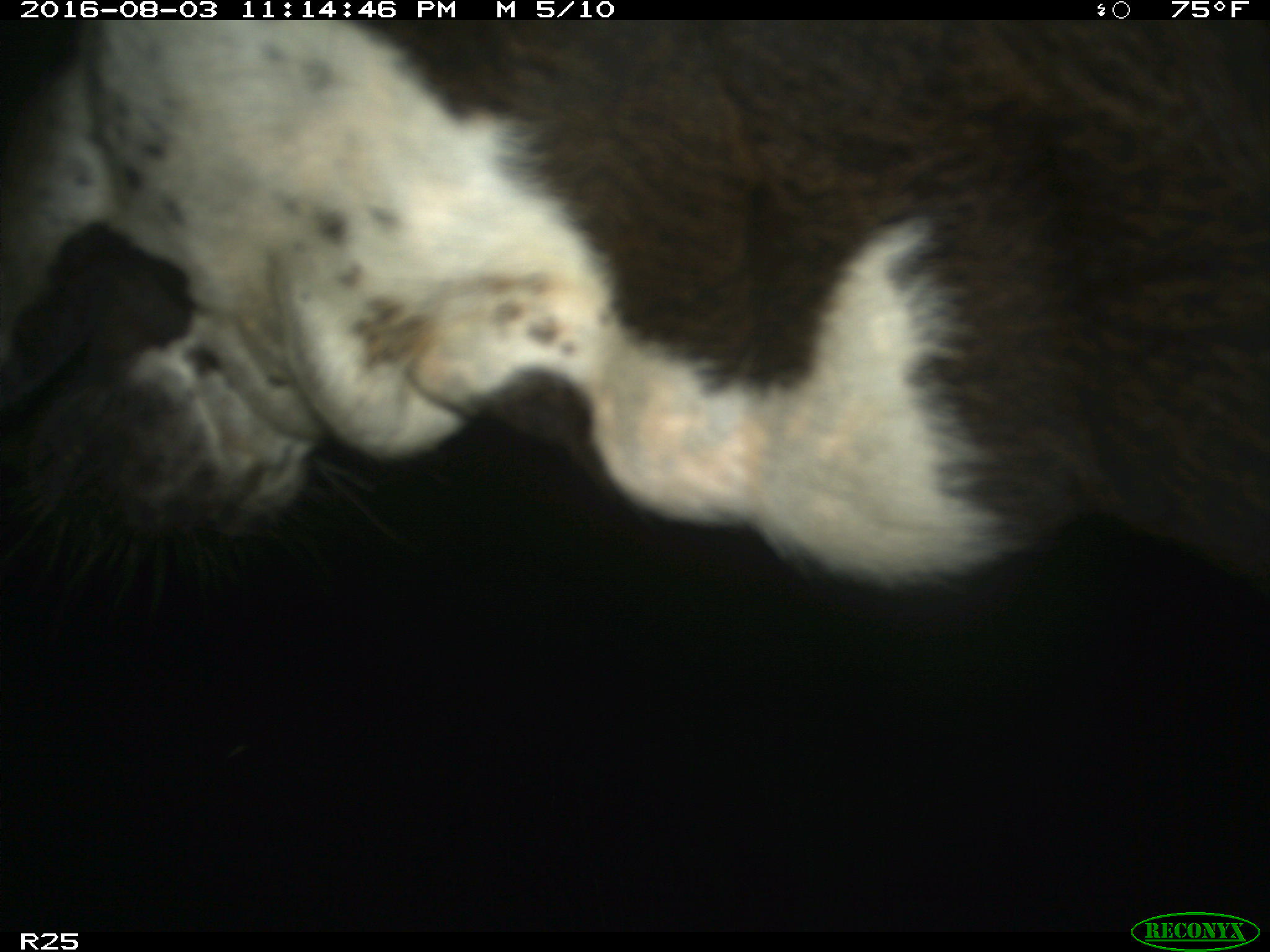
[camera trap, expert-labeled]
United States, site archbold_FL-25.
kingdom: Animalia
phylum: Chordata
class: Mammalia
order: Artiodactyla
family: Bovidae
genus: Bos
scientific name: Bos taurus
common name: domestic cow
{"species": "Bos taurus (domestic cow)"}